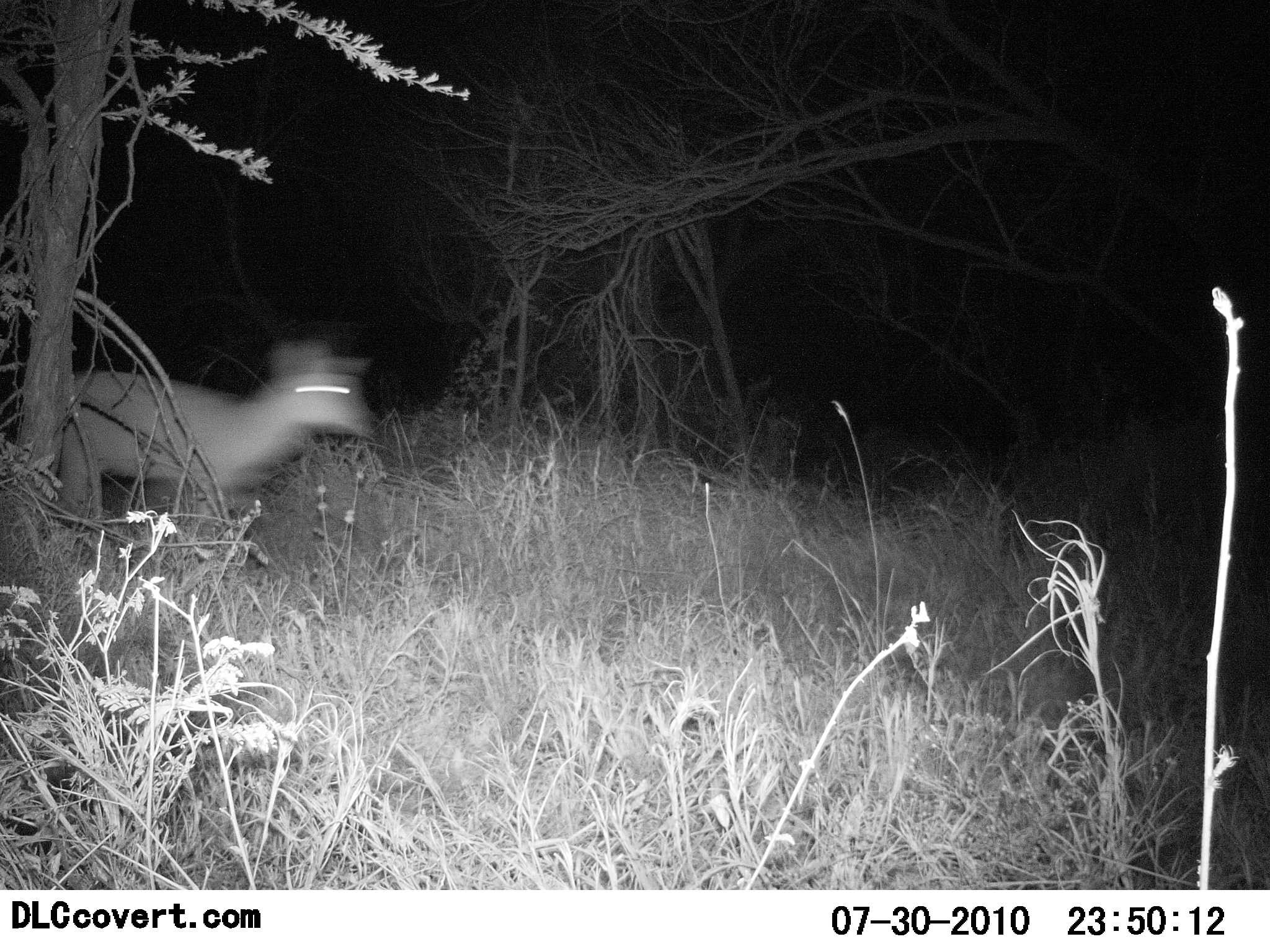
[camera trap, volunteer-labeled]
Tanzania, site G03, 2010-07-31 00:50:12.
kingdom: Animalia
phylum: Chordata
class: Mammalia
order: Artiodactyla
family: Bovidae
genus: Madoqua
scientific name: Madoqua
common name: dikdik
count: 1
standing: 9%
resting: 0%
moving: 91%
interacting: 0%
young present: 0%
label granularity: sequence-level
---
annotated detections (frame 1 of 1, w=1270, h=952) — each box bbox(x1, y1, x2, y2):
animal: bbox(61, 337, 375, 565)